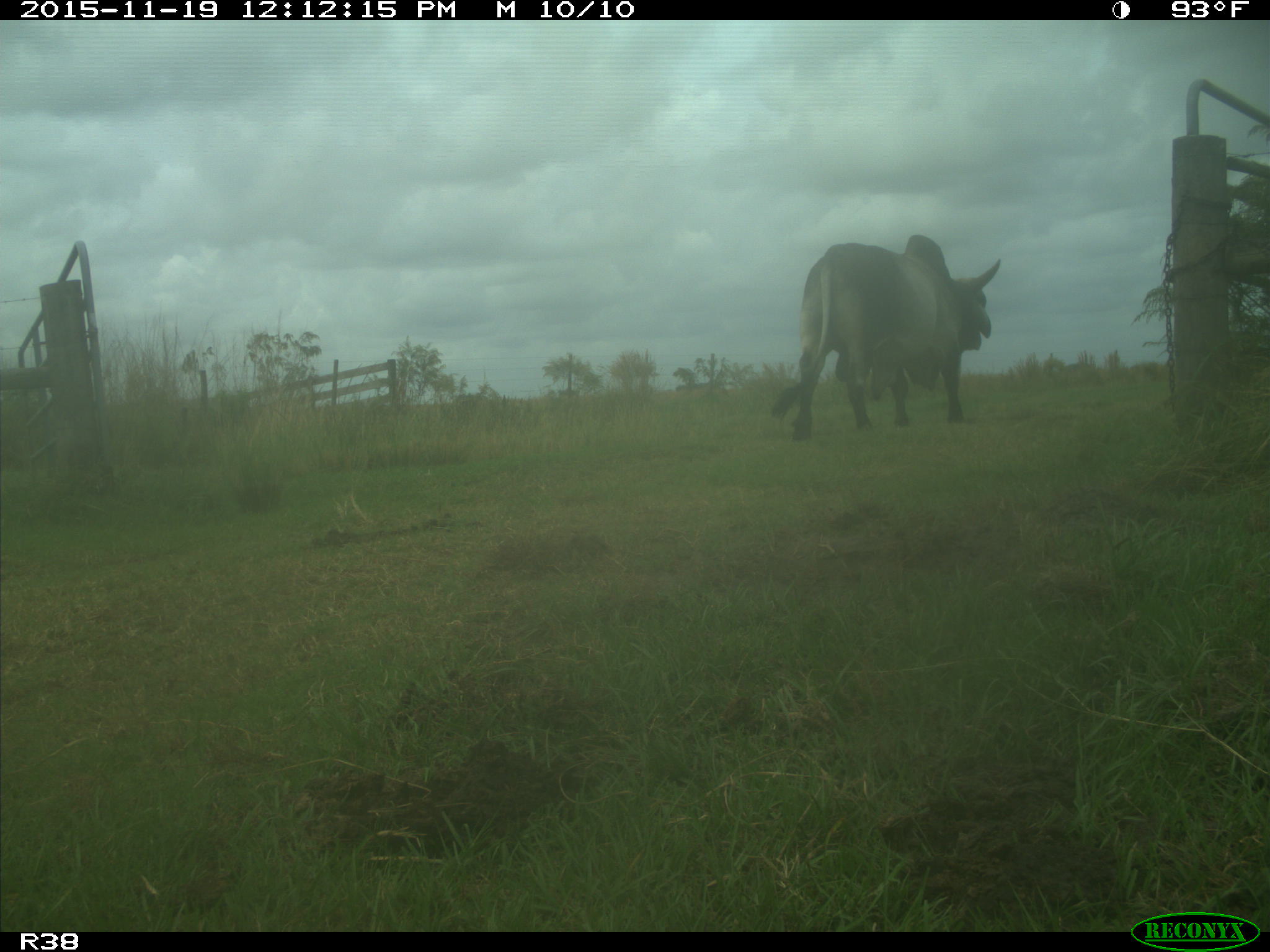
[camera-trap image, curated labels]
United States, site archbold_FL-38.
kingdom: Animalia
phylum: Chordata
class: Mammalia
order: Artiodactyla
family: Bovidae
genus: Bos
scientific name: Bos taurus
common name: domestic cow